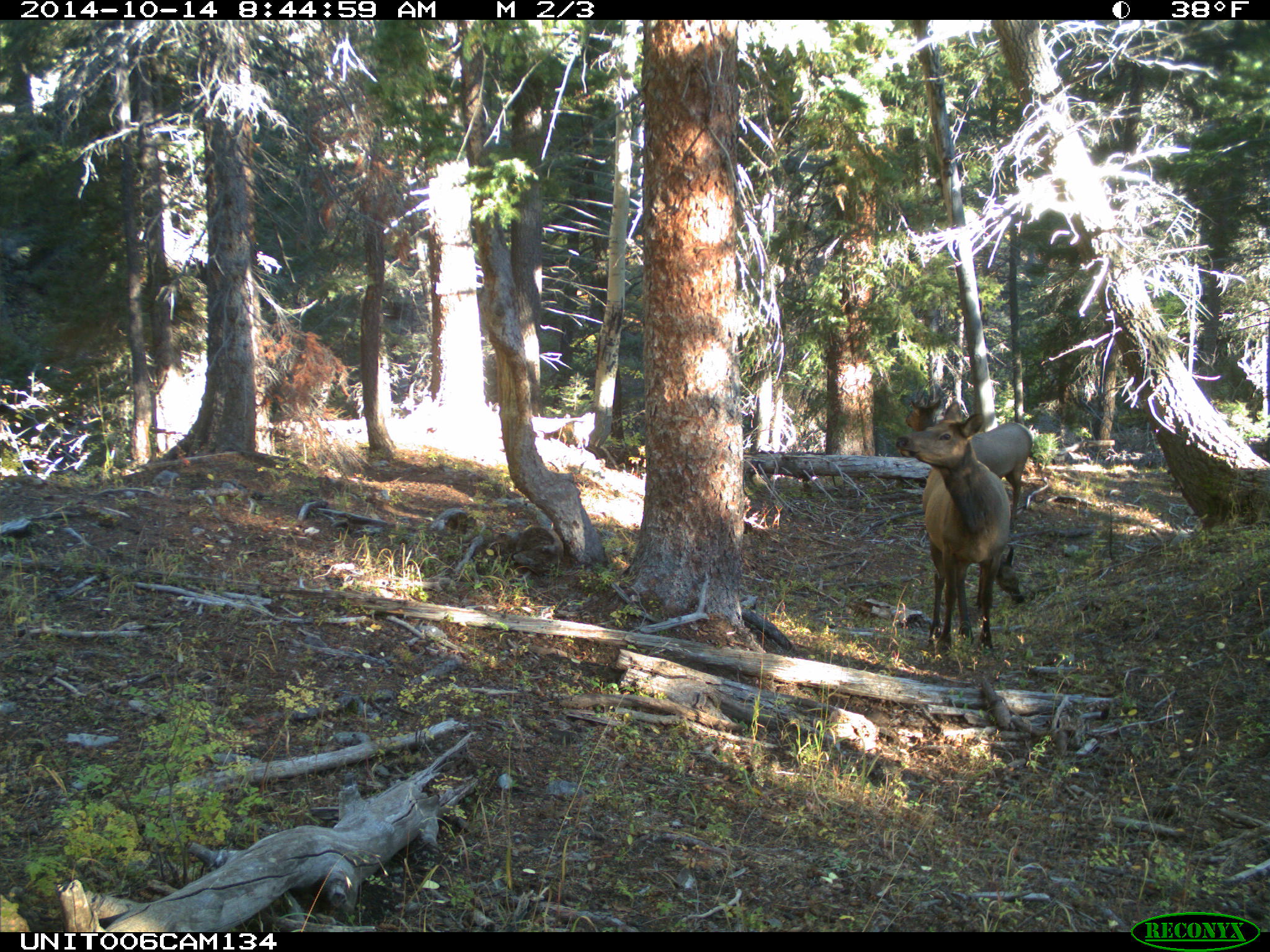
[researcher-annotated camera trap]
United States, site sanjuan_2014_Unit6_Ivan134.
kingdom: Animalia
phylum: Chordata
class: Mammalia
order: Artiodactyla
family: Cervidae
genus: Cervus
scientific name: Cervus elaphus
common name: red deer